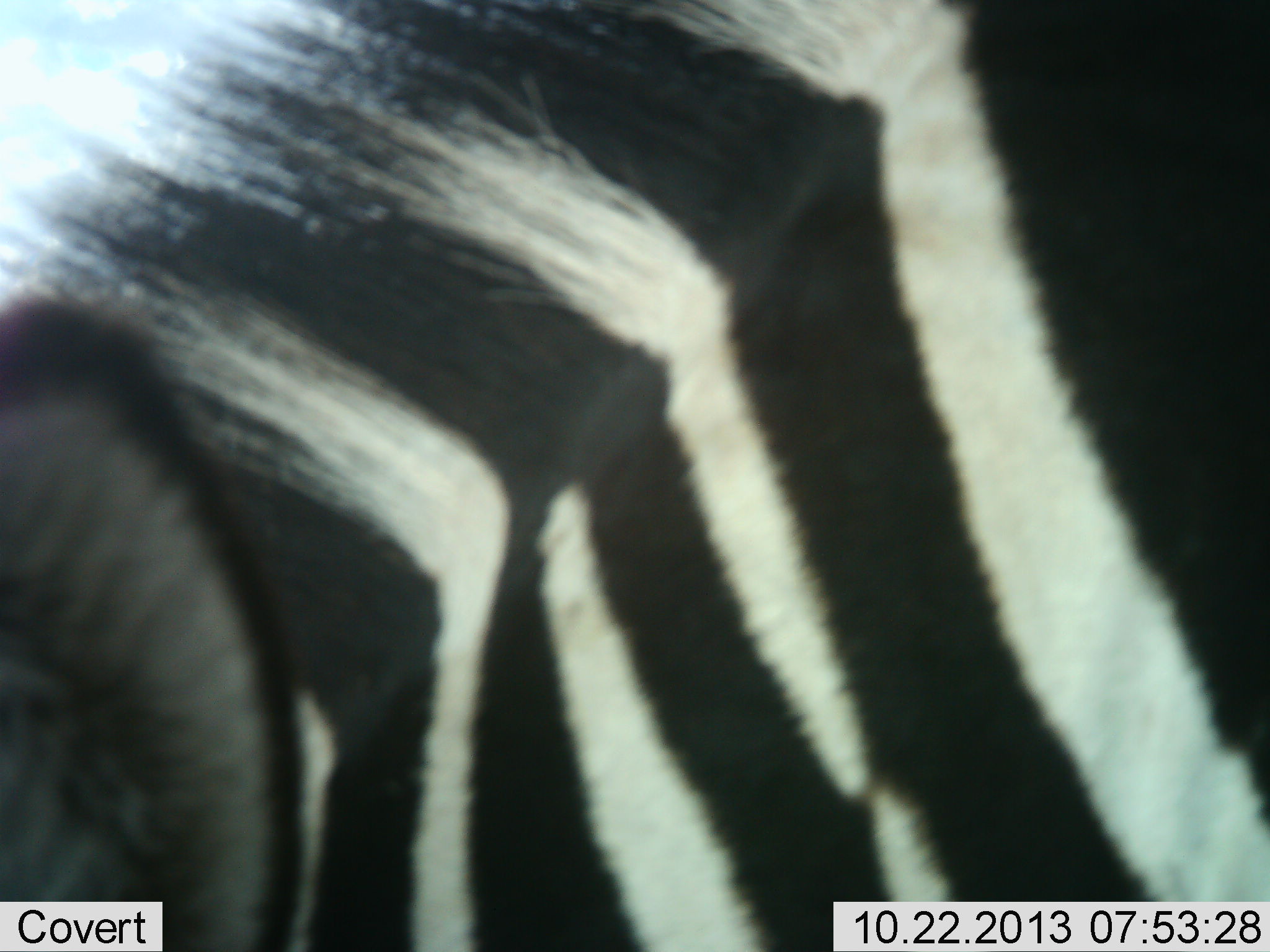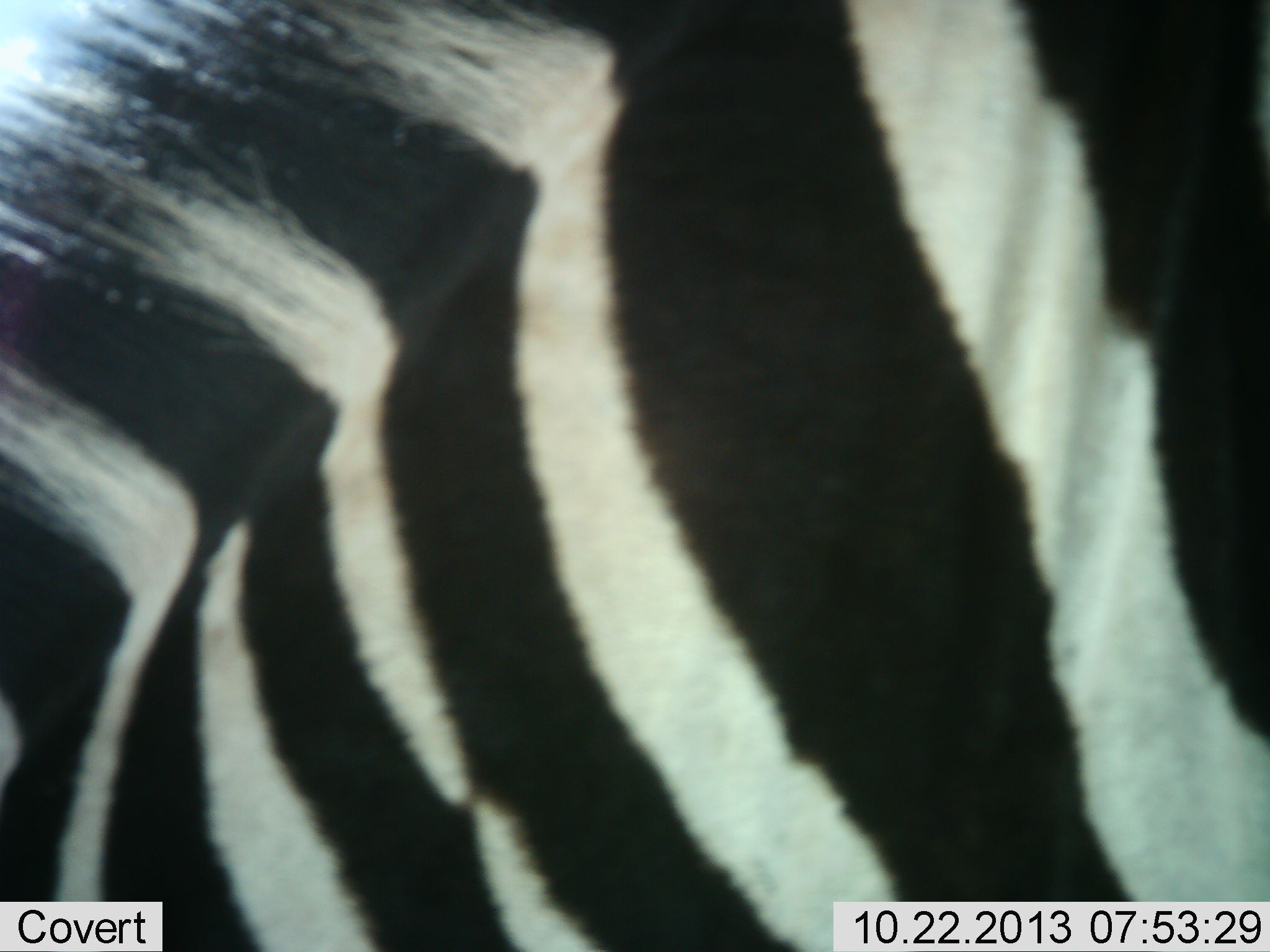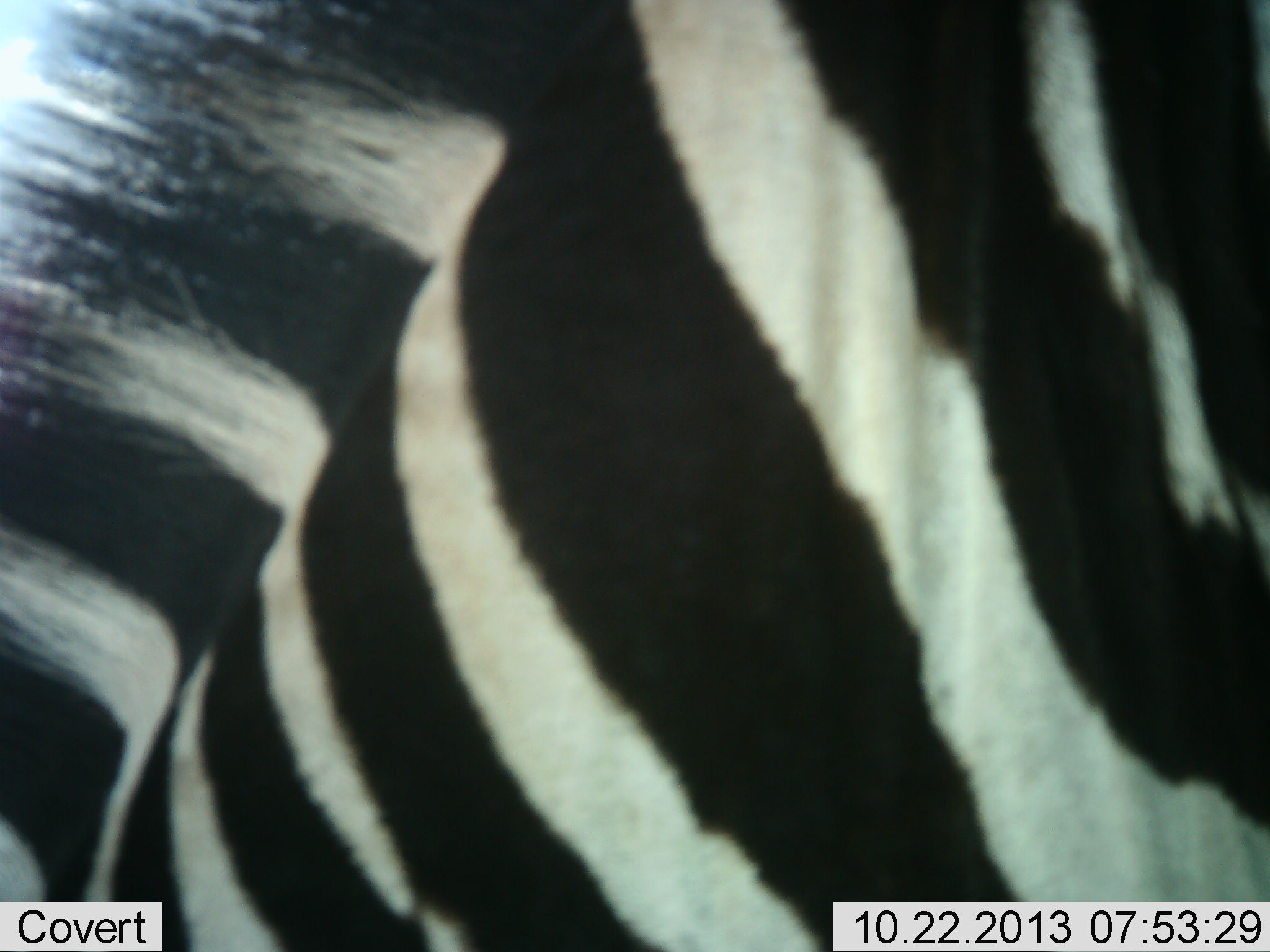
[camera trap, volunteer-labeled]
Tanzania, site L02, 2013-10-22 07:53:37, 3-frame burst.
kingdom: Animalia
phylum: Chordata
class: Mammalia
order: Perissodactyla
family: Equidae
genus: Equus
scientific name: Equus quagga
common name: plains zebra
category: zebra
Zebra (plains zebra) (Equus quagga), count 1. Behavior (volunteer vote fractions): standing 60%, resting 0%, moving 30%, interacting 0%. Young present (vote fraction): 0%. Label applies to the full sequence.